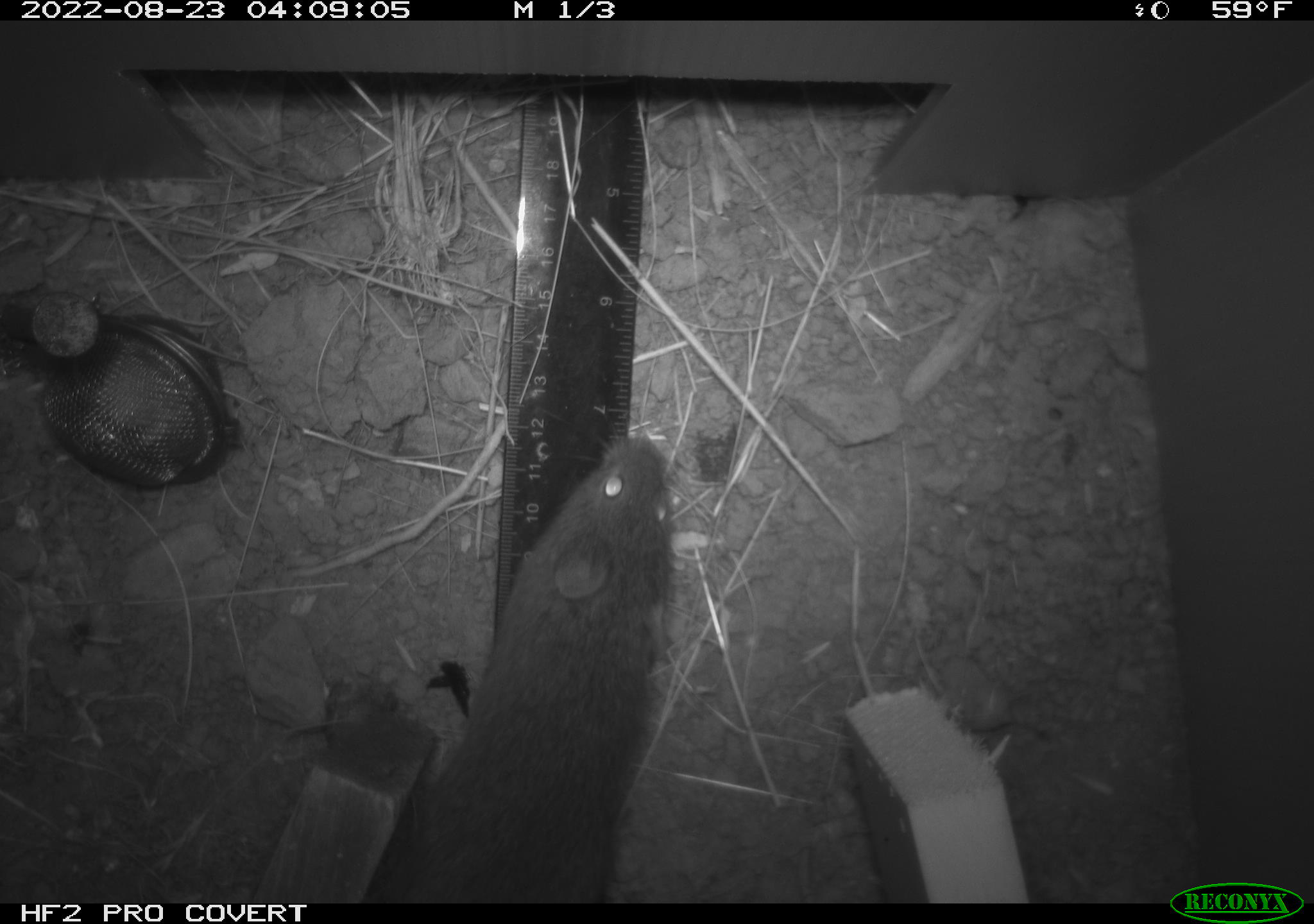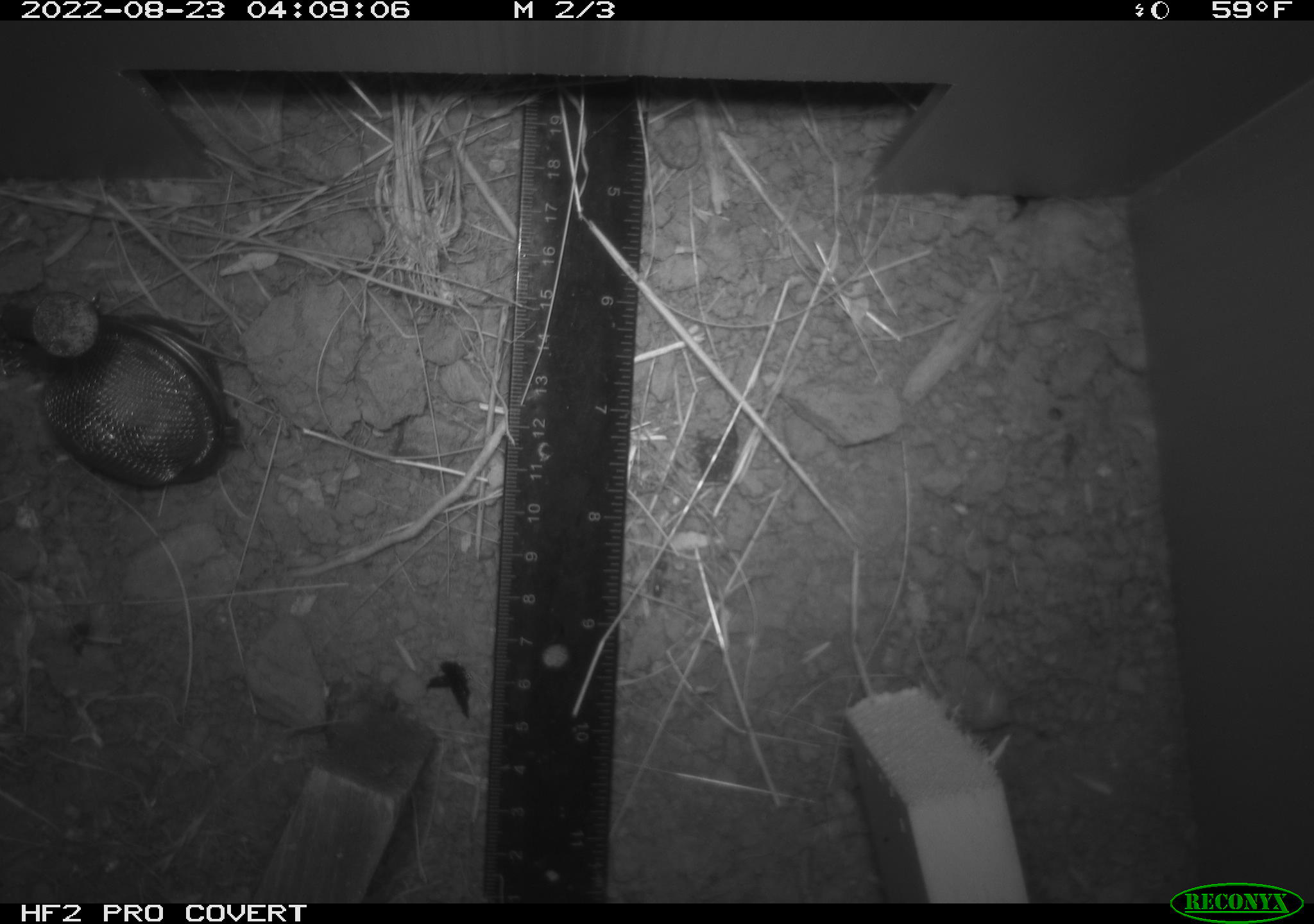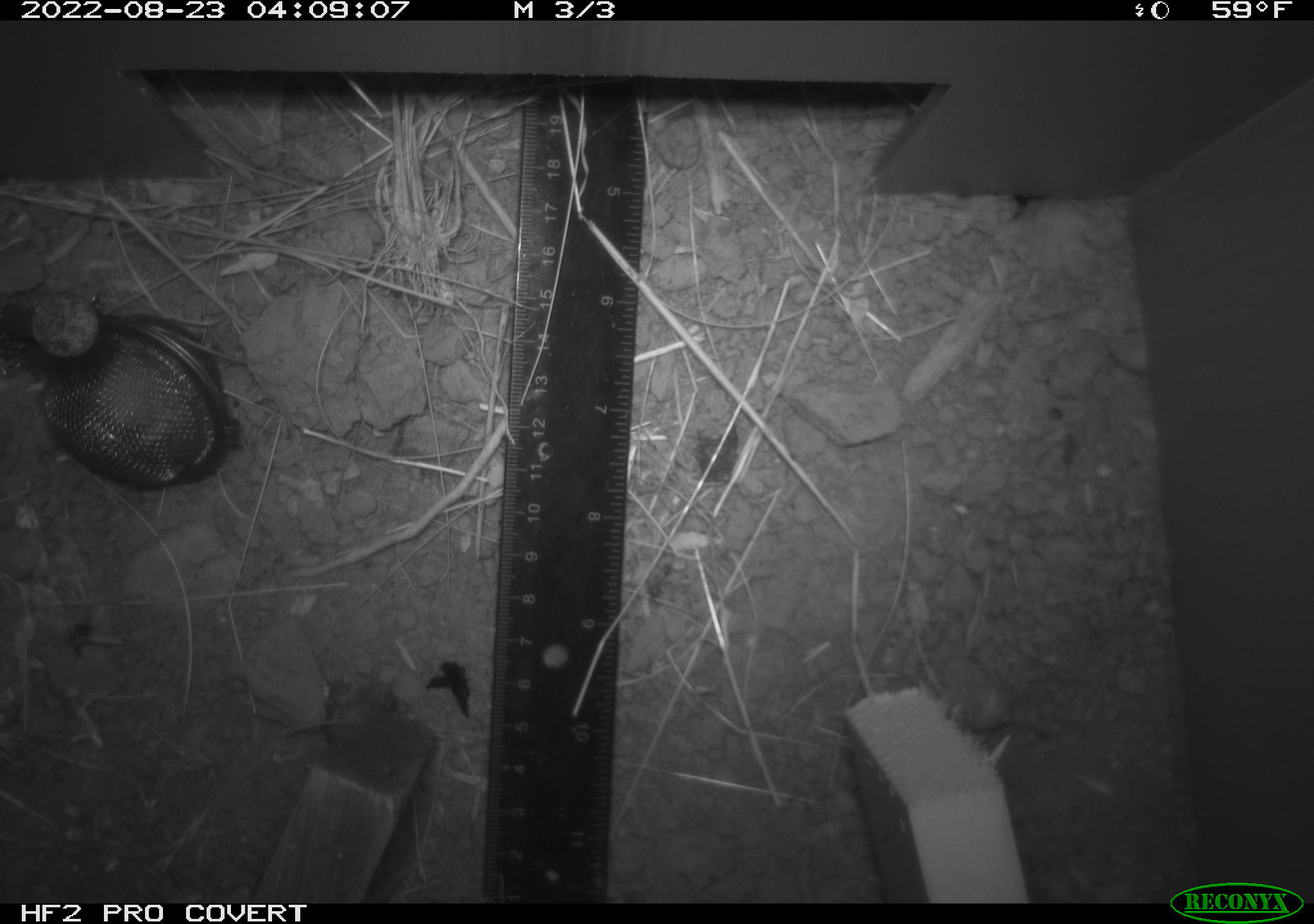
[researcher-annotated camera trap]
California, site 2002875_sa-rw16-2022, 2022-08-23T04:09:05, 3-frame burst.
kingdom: Animalia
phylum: Chordata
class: Mammalia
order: Rodentia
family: Cricetidae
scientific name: Arvicolinae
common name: voles, lemmings, and muskrats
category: arvicolinae subfamily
Arvicolinae subfamily (voles, lemmings, and muskrats) (Arvicolinae).